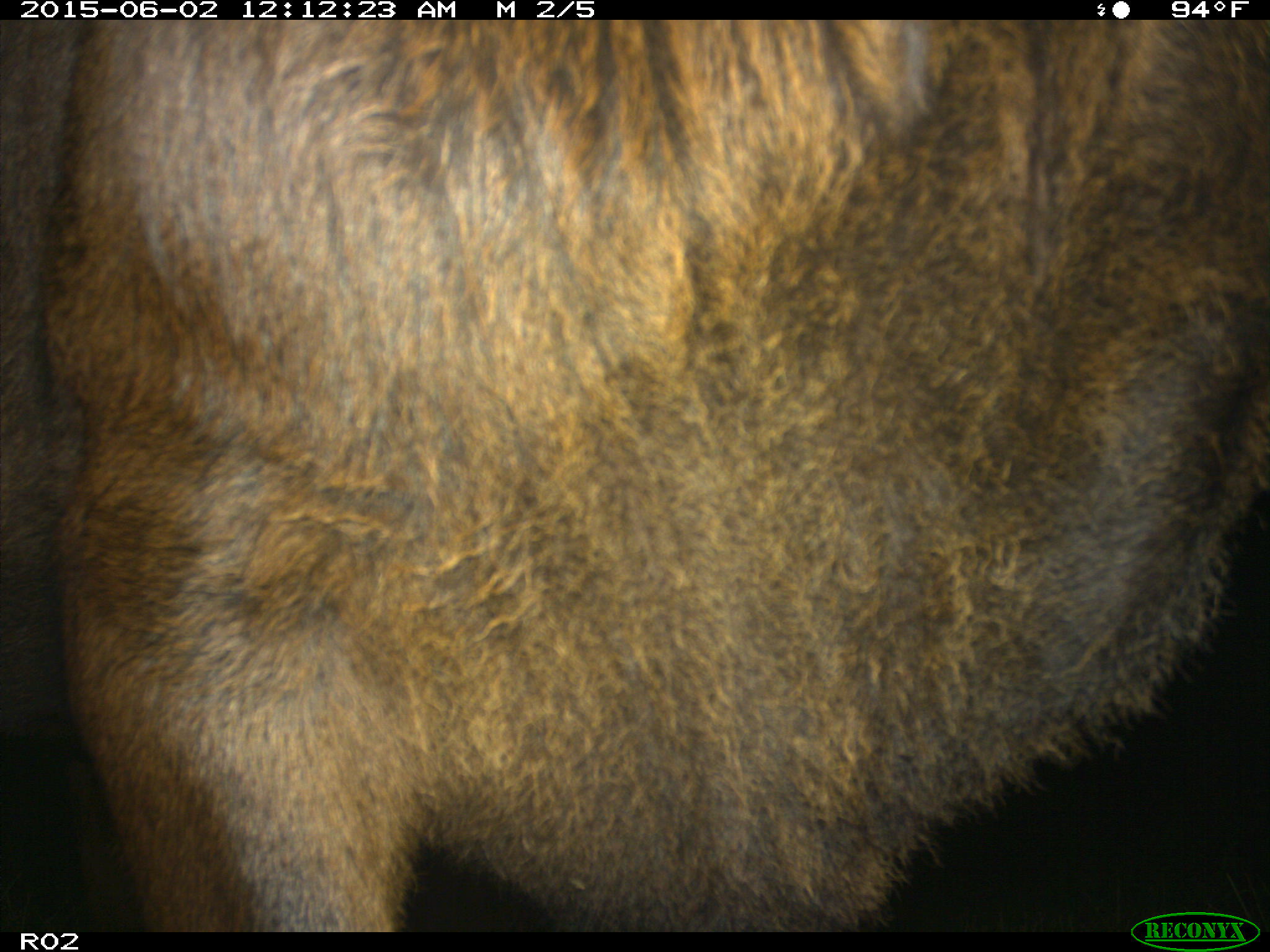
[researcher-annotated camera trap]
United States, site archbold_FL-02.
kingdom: Animalia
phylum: Chordata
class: Mammalia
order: Artiodactyla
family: Bovidae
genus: Bos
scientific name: Bos taurus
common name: domestic cow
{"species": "Bos taurus (domestic cow)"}